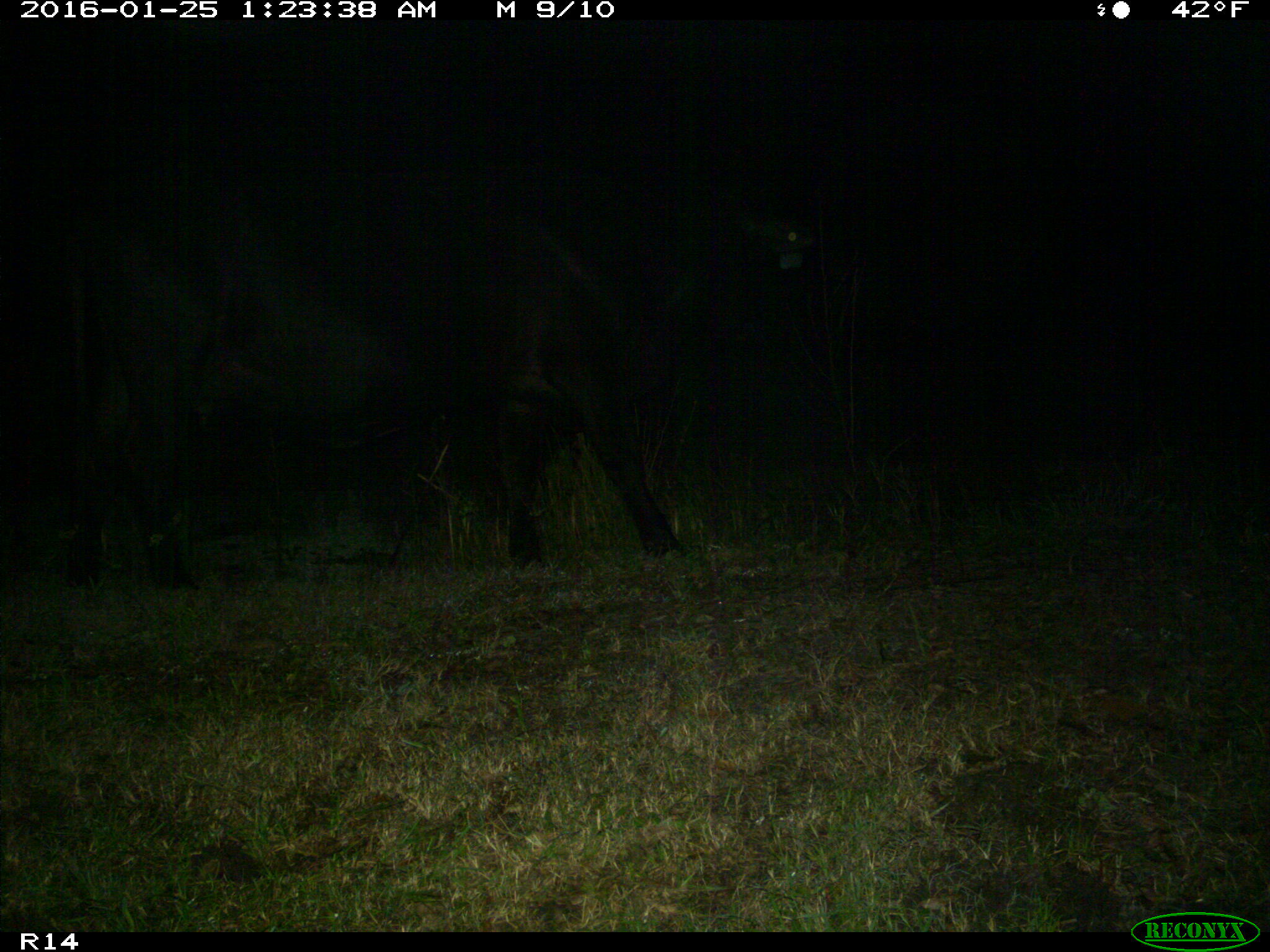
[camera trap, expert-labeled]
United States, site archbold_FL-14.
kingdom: Animalia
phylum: Chordata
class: Mammalia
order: Artiodactyla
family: Bovidae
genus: Bos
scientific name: Bos taurus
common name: domestic cow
Bos taurus (domestic cow).